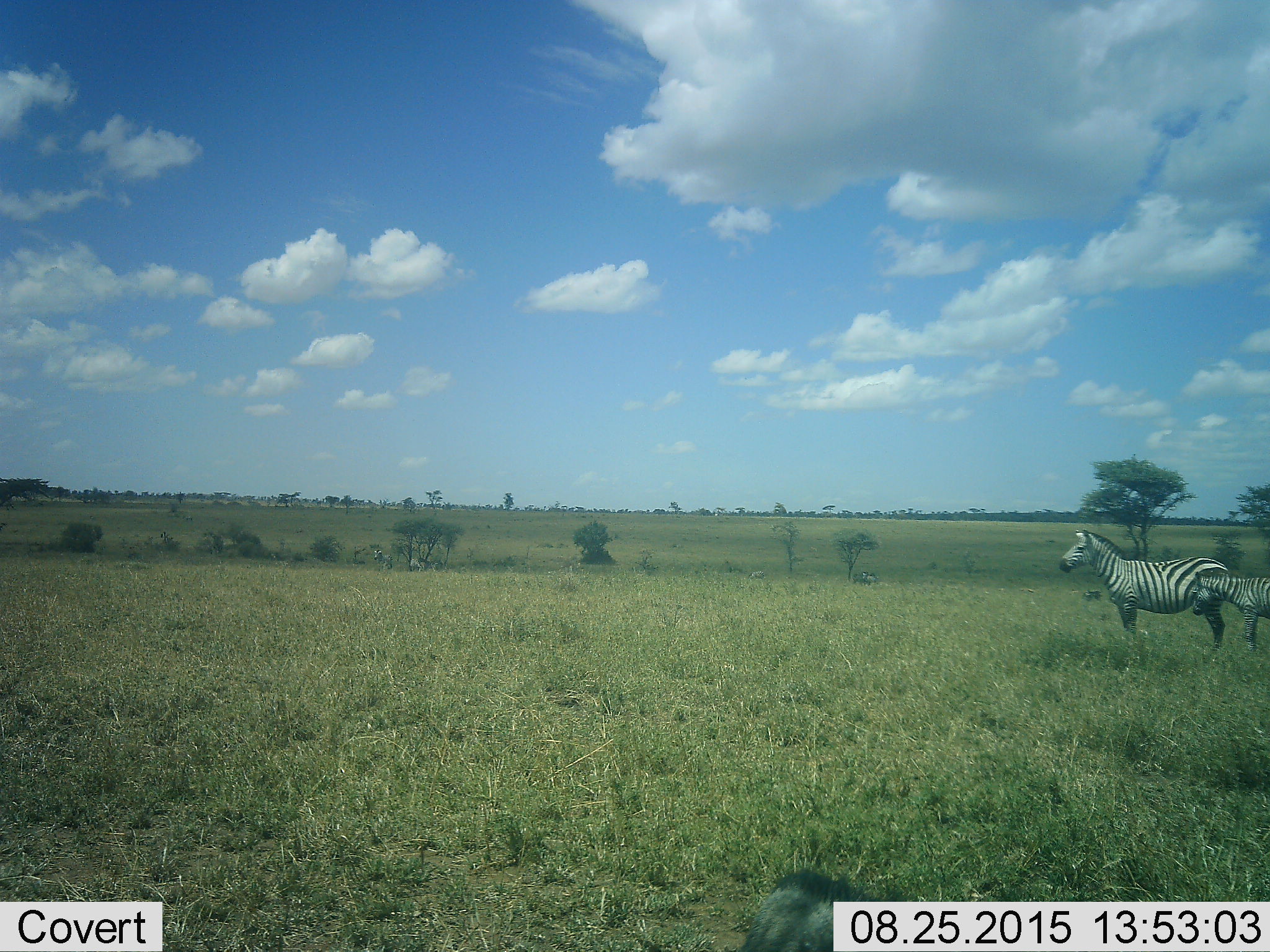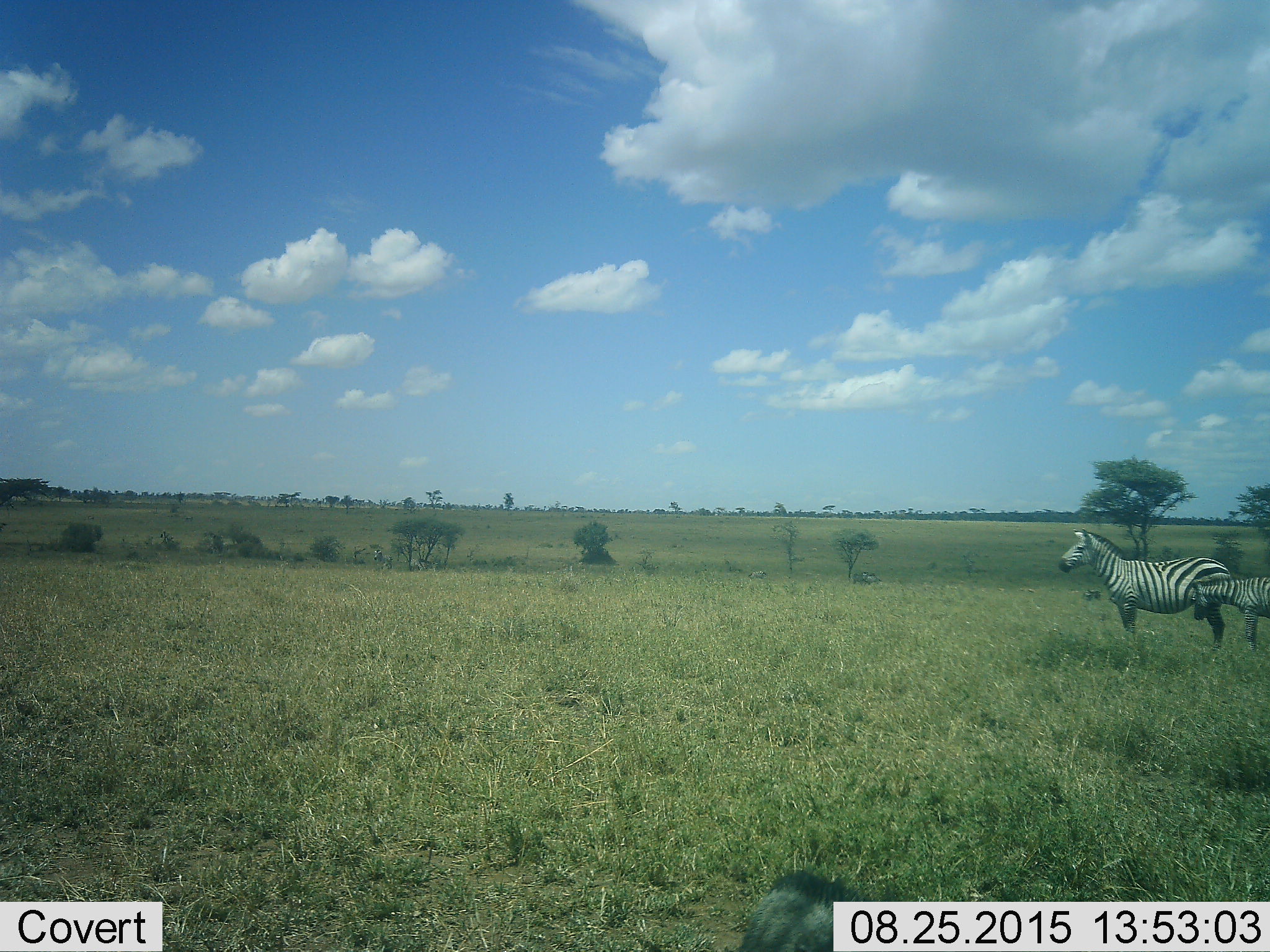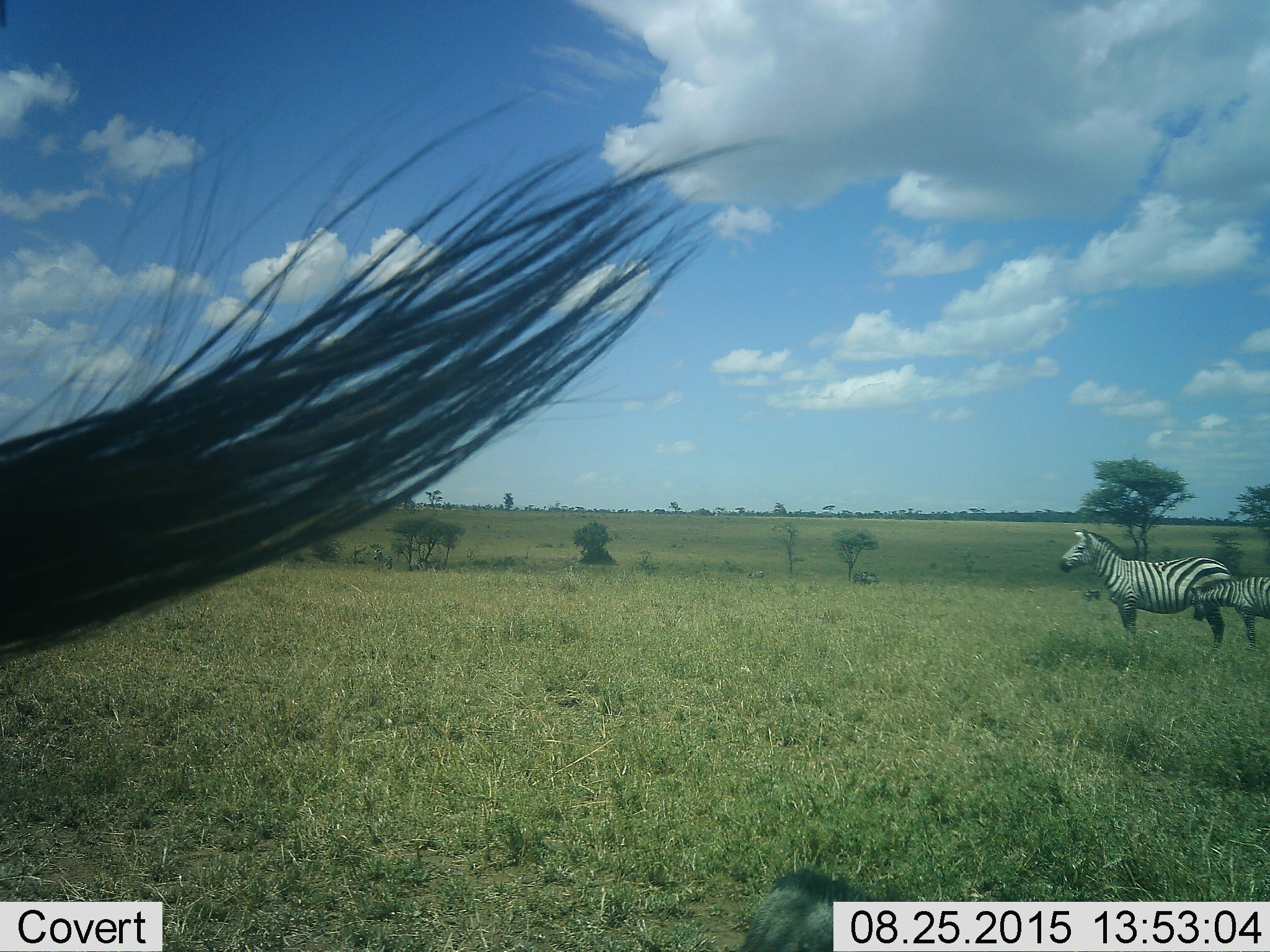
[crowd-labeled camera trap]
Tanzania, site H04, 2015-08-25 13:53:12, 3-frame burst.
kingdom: Animalia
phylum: Chordata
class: Mammalia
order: Perissodactyla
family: Equidae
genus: Equus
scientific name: Equus quagga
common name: plains zebra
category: zebra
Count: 4.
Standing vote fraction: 100%.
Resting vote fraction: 10%.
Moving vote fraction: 10%.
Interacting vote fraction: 0%.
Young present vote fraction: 70%.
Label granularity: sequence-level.